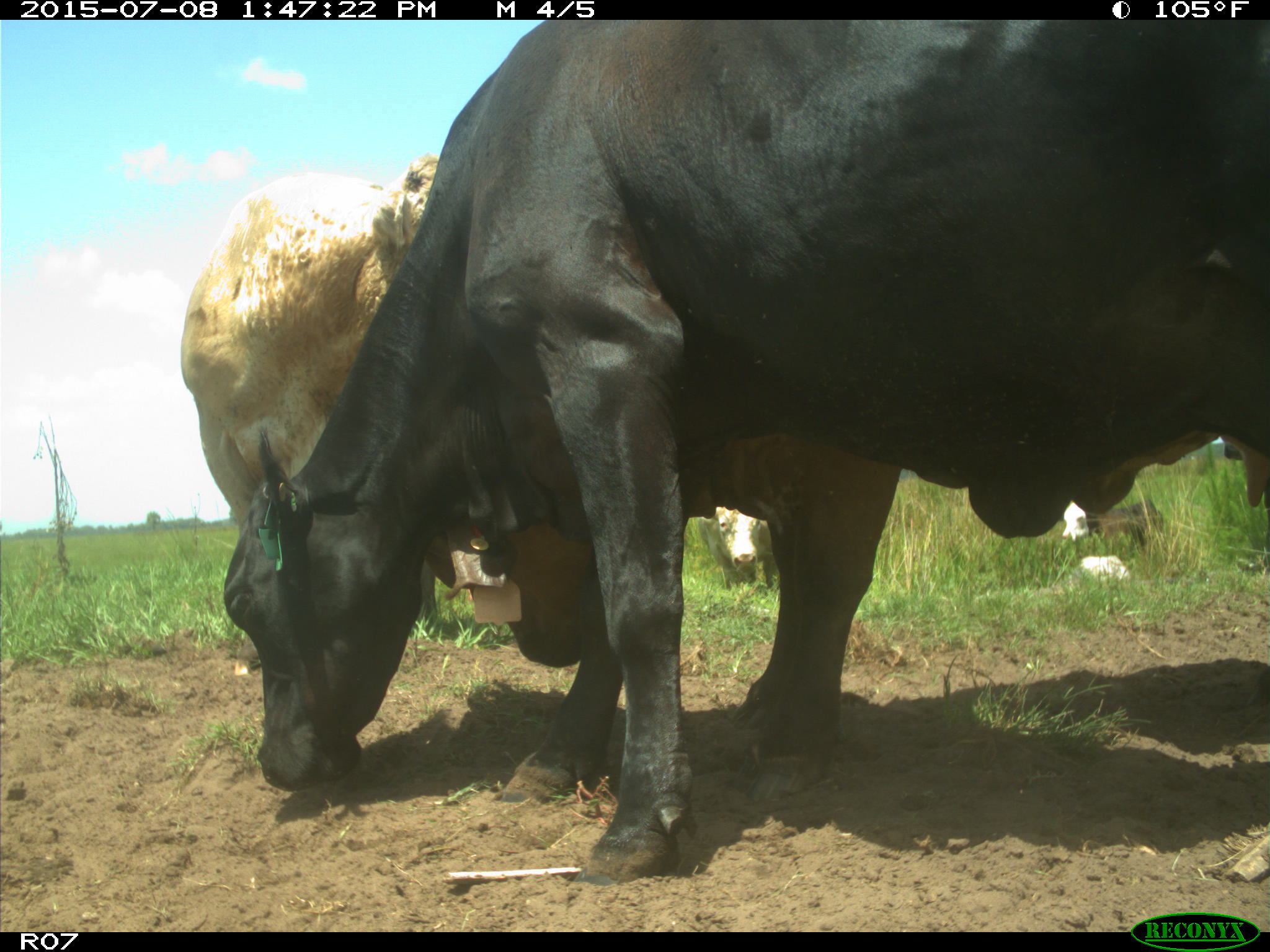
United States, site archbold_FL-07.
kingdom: Animalia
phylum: Chordata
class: Mammalia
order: Artiodactyla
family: Bovidae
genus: Bos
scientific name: Bos taurus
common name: domestic cow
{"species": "Bos taurus (domestic cow)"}